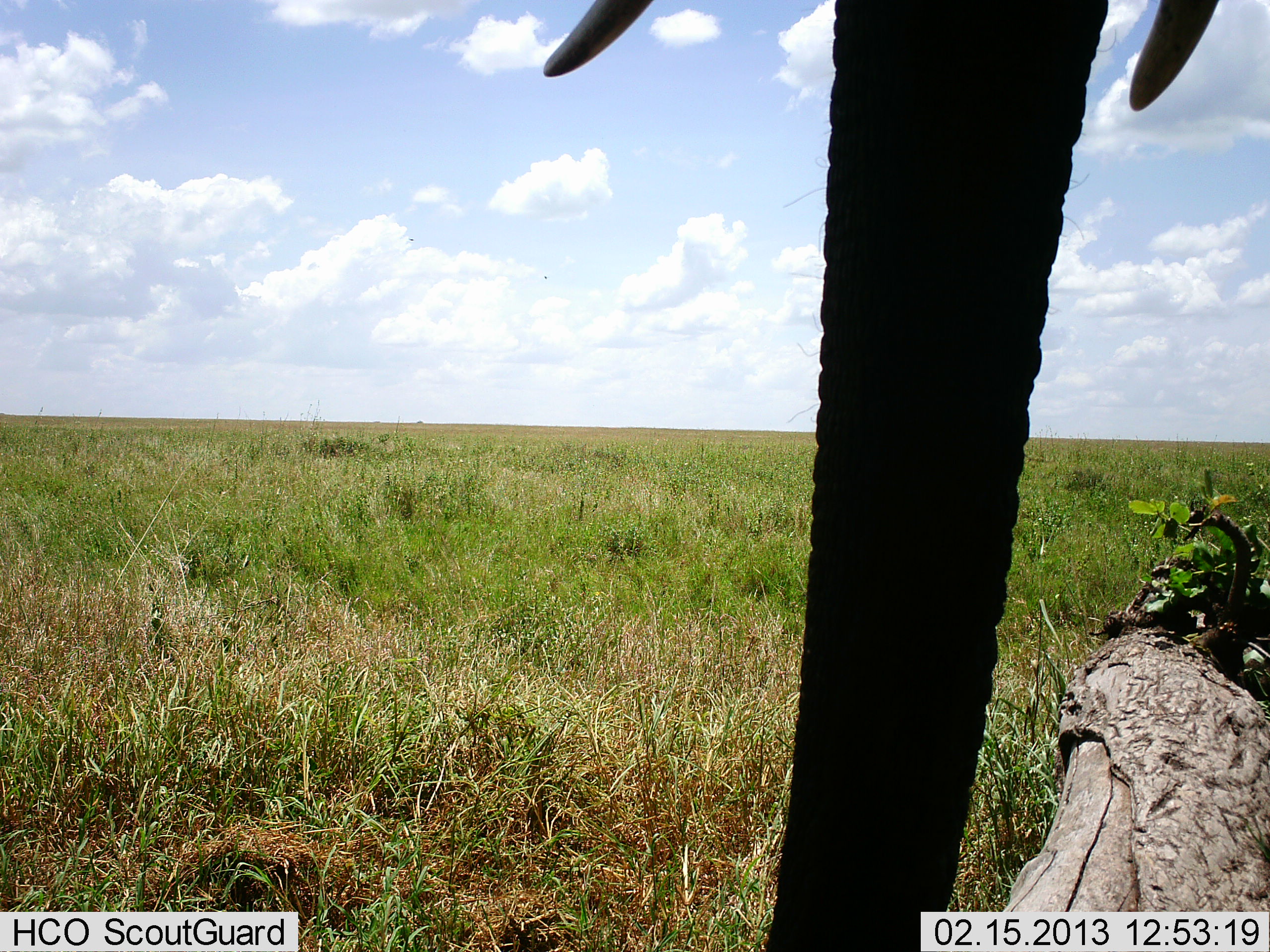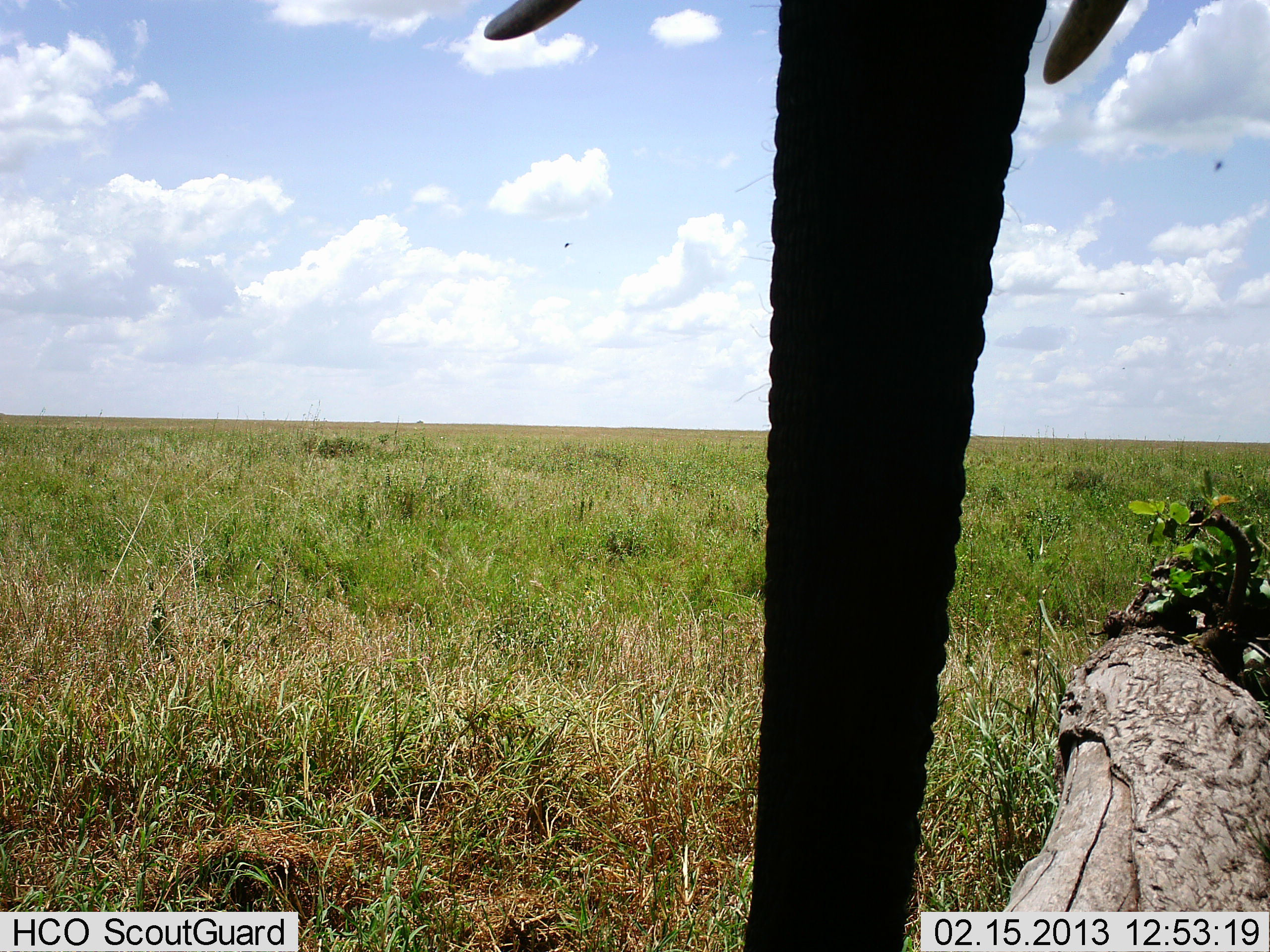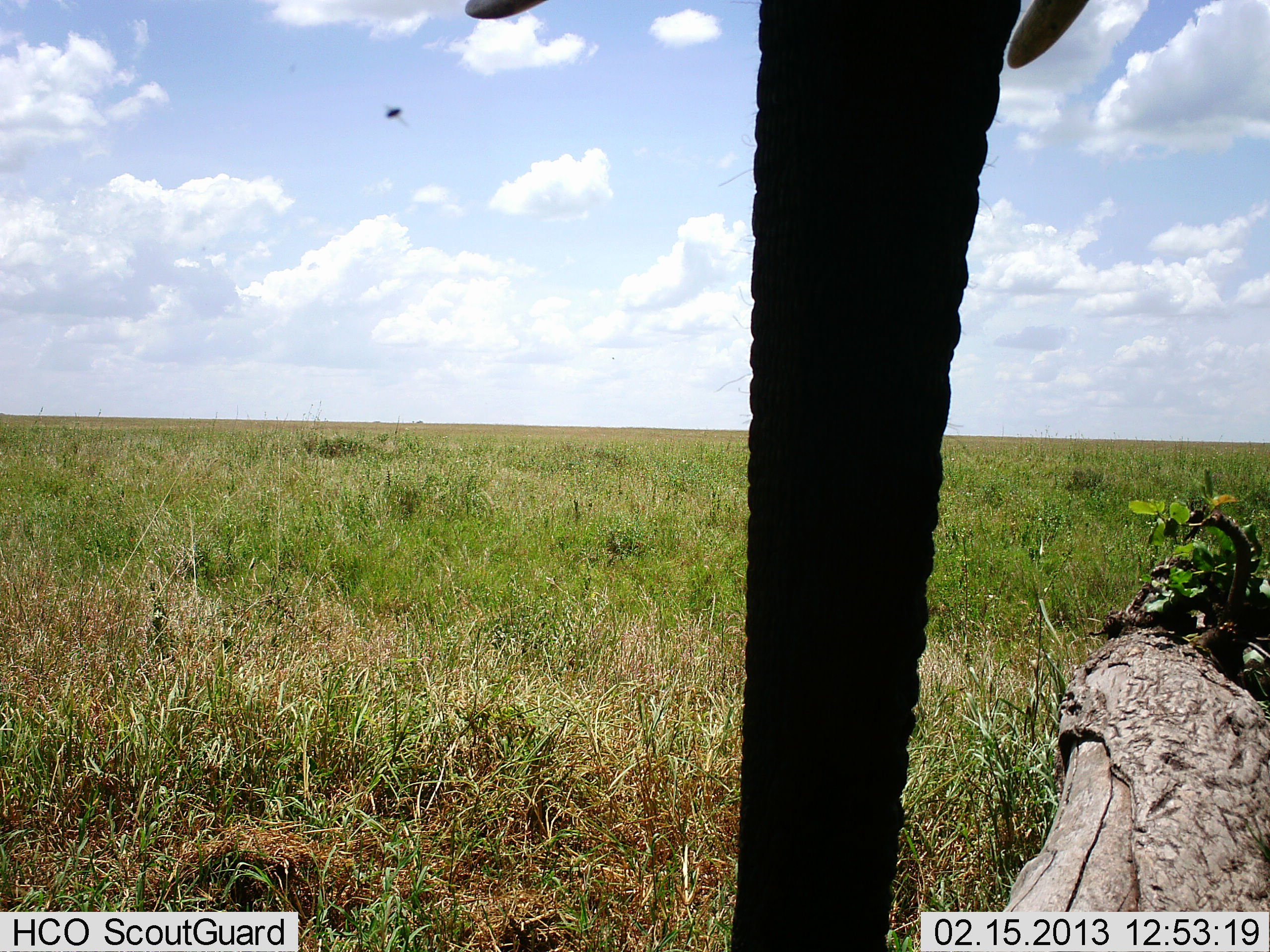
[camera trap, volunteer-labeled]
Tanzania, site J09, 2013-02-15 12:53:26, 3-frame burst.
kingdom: Animalia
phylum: Chordata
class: Mammalia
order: Proboscidea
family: Elephantidae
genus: Loxodonta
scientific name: Loxodonta africana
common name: african bush elephant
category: elephant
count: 1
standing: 91%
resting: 0%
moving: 9%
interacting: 0%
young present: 0%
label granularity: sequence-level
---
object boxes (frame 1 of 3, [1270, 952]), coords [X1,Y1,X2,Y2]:
animal: [542,0,1221,952]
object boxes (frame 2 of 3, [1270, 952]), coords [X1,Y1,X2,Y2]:
animal: [484,0,1127,952]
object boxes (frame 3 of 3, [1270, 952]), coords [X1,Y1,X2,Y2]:
animal: [465,0,1090,952]